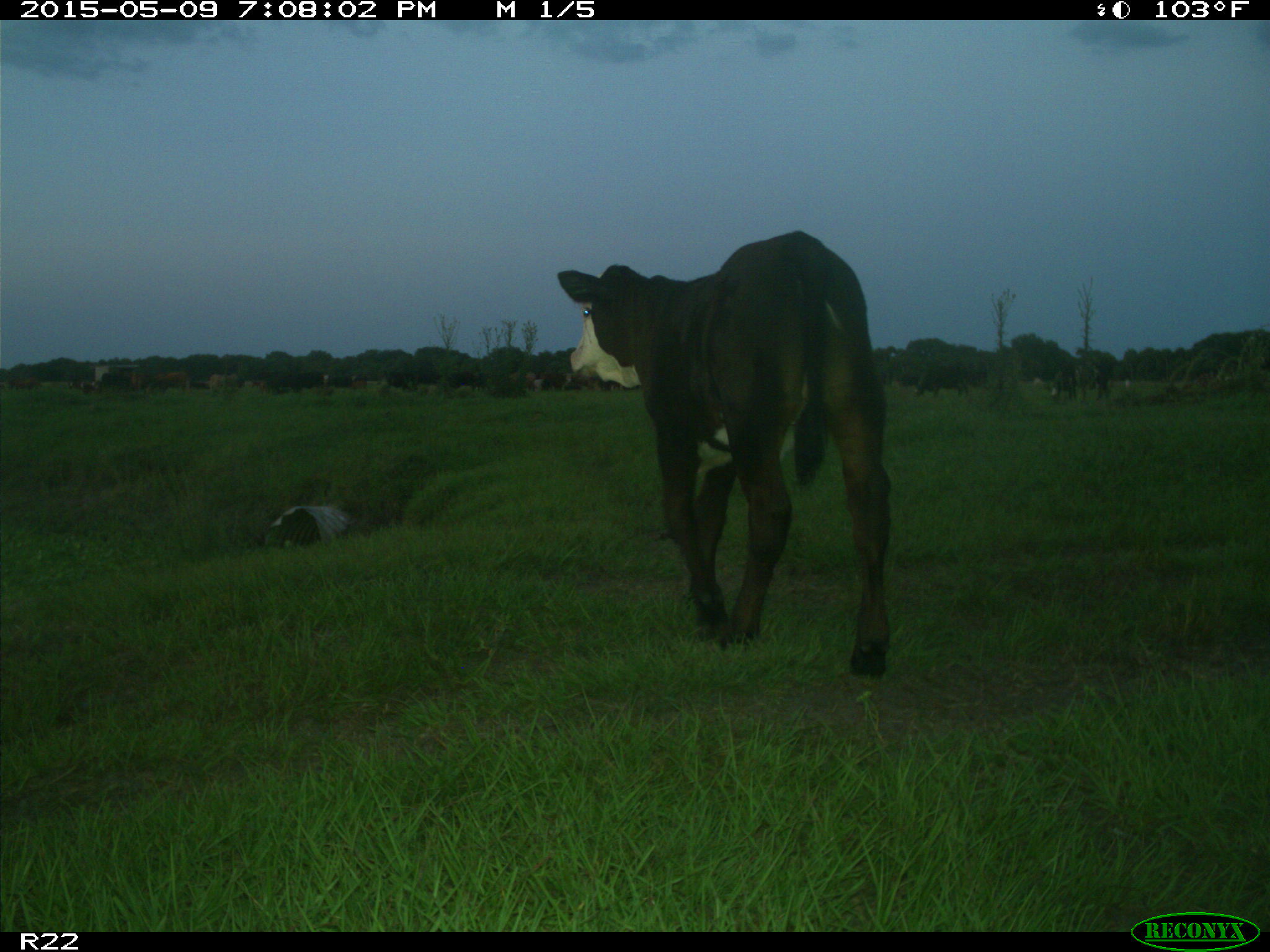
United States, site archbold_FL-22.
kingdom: Animalia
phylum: Chordata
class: Mammalia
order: Artiodactyla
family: Bovidae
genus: Bos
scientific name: Bos taurus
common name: domestic cow